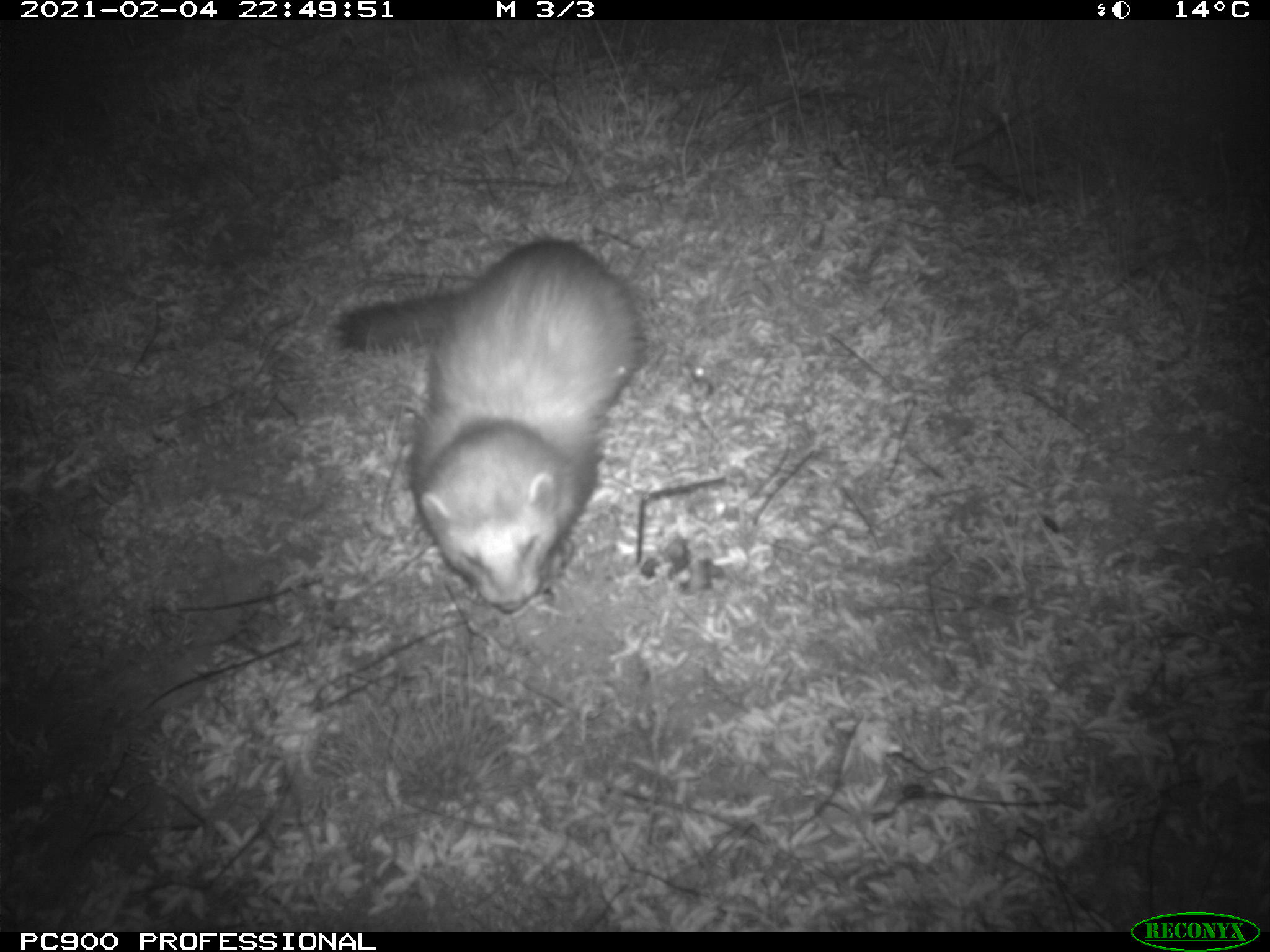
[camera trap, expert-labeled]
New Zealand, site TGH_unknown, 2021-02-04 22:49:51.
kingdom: Animalia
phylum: Chordata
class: Mammalia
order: Carnivora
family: Mustelidae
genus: Mustela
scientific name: Mustela furo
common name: ferret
Ferret (Mustela furo).